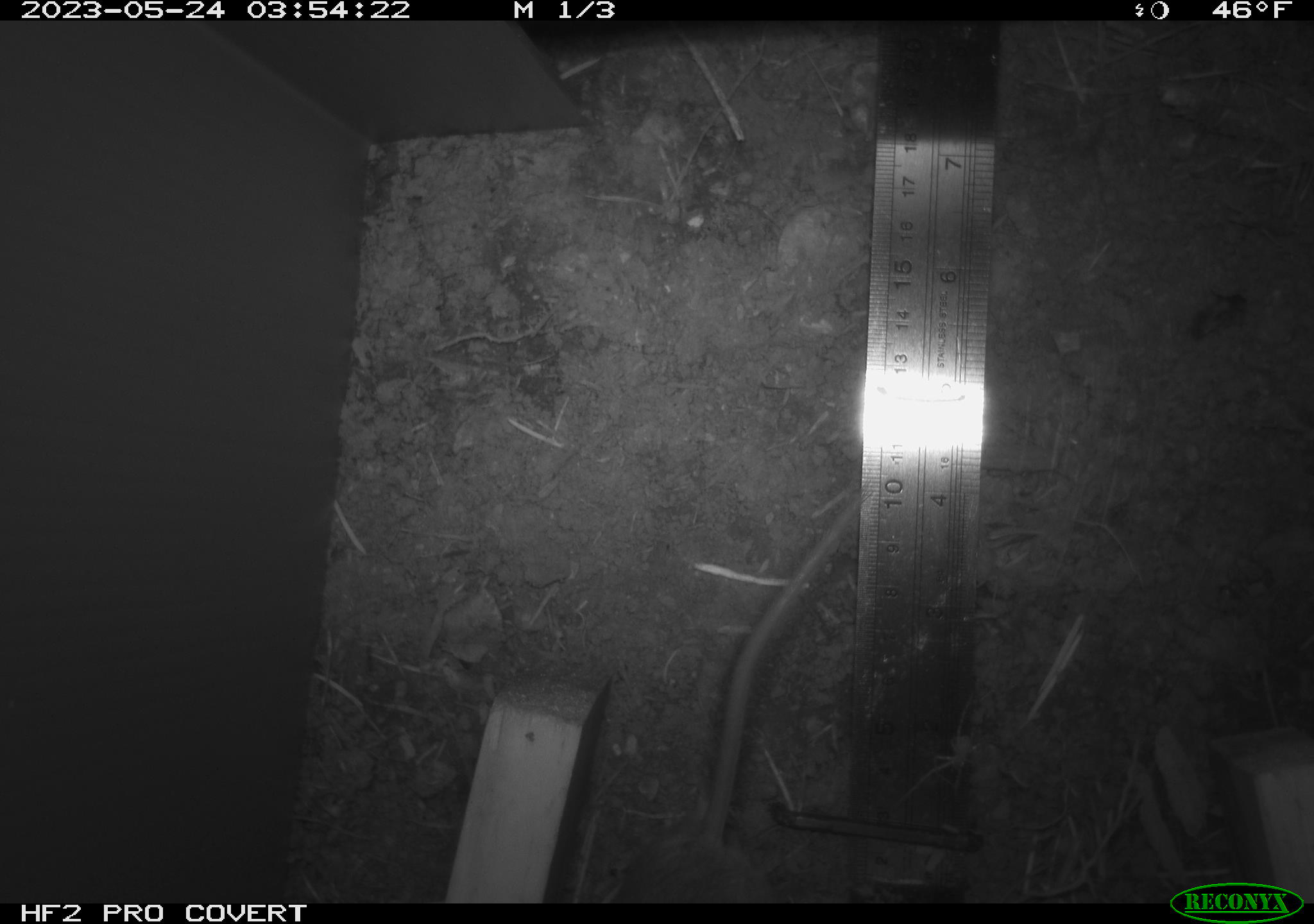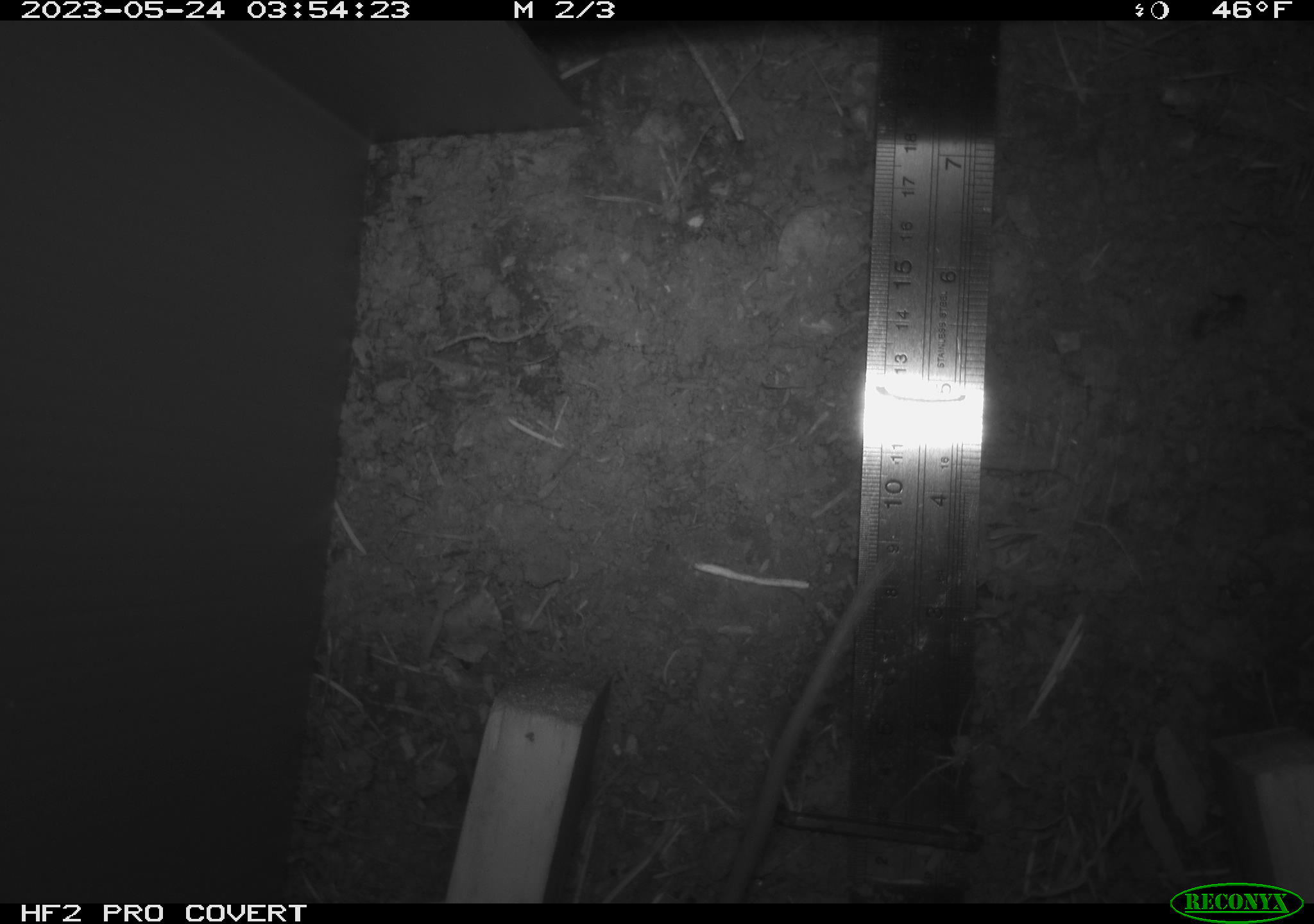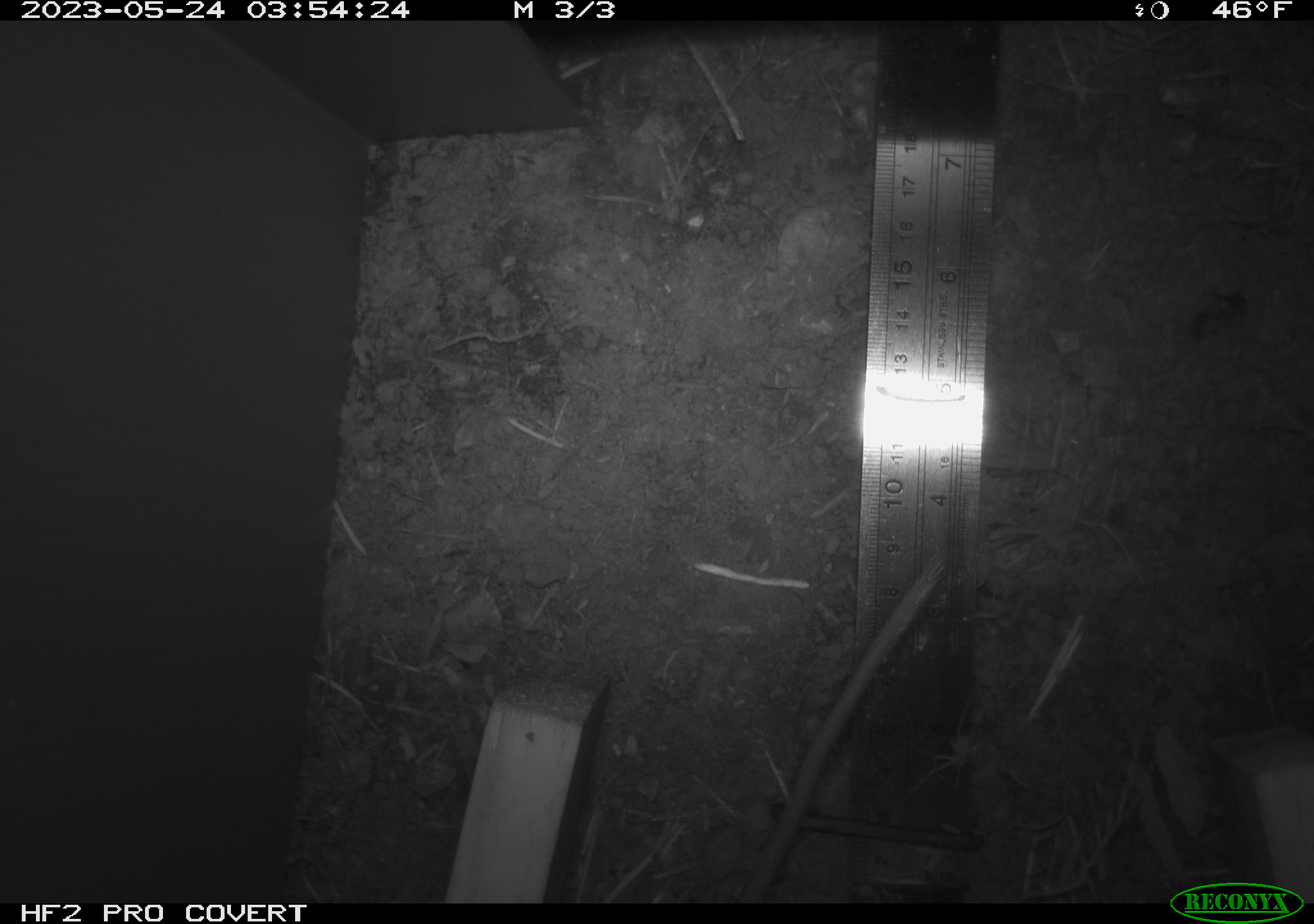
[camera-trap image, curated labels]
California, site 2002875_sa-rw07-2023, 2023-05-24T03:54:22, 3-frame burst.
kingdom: Animalia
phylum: Chordata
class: Mammalia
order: Rodentia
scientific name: Rodentia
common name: mouse species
Mouse species (Rodentia).